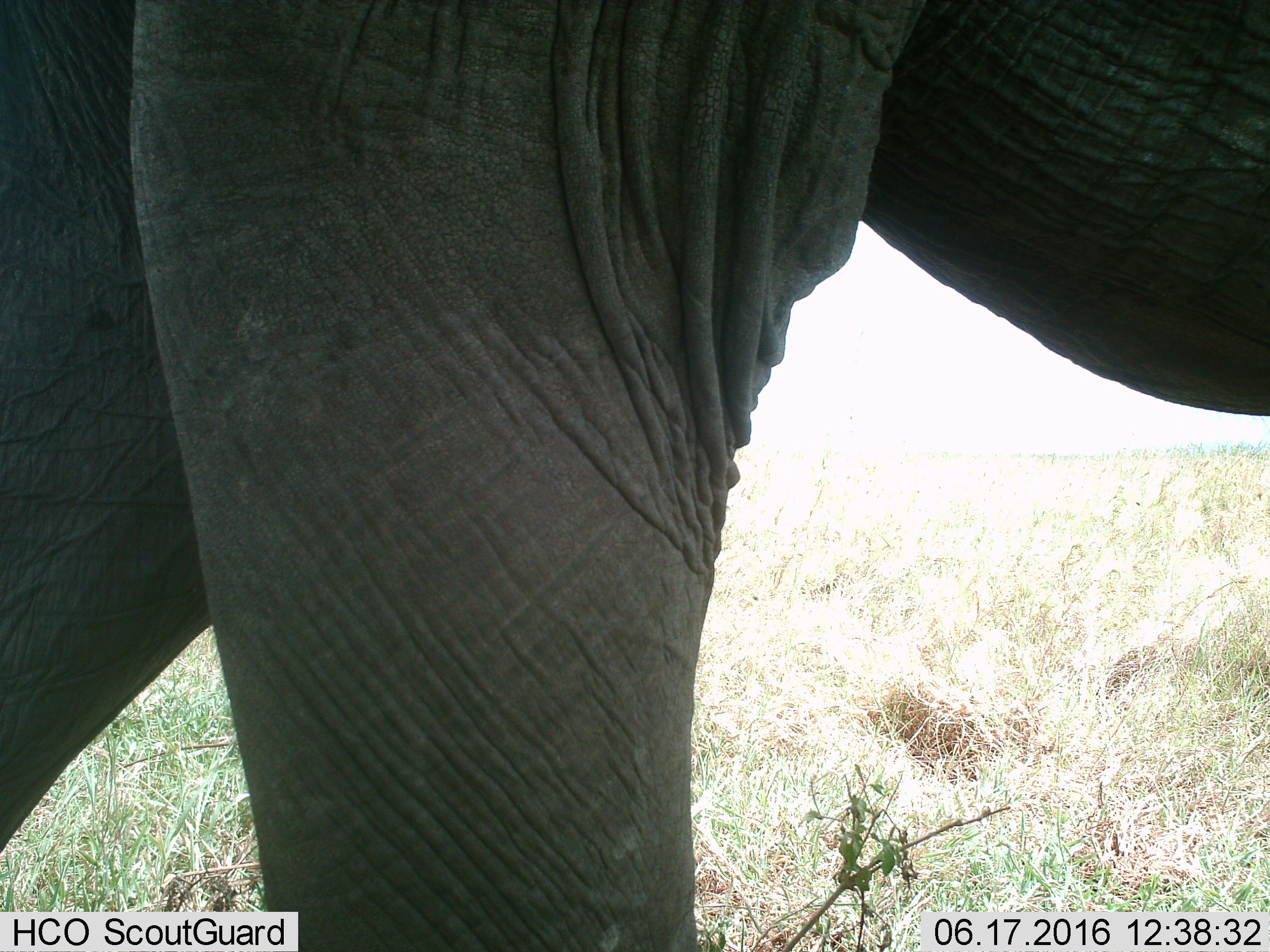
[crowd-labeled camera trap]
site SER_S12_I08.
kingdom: Animalia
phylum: Chordata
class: Mammalia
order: Proboscidea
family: Elephantidae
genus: Loxodonta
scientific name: Loxodonta africana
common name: african bush elephant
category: elephant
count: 1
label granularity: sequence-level